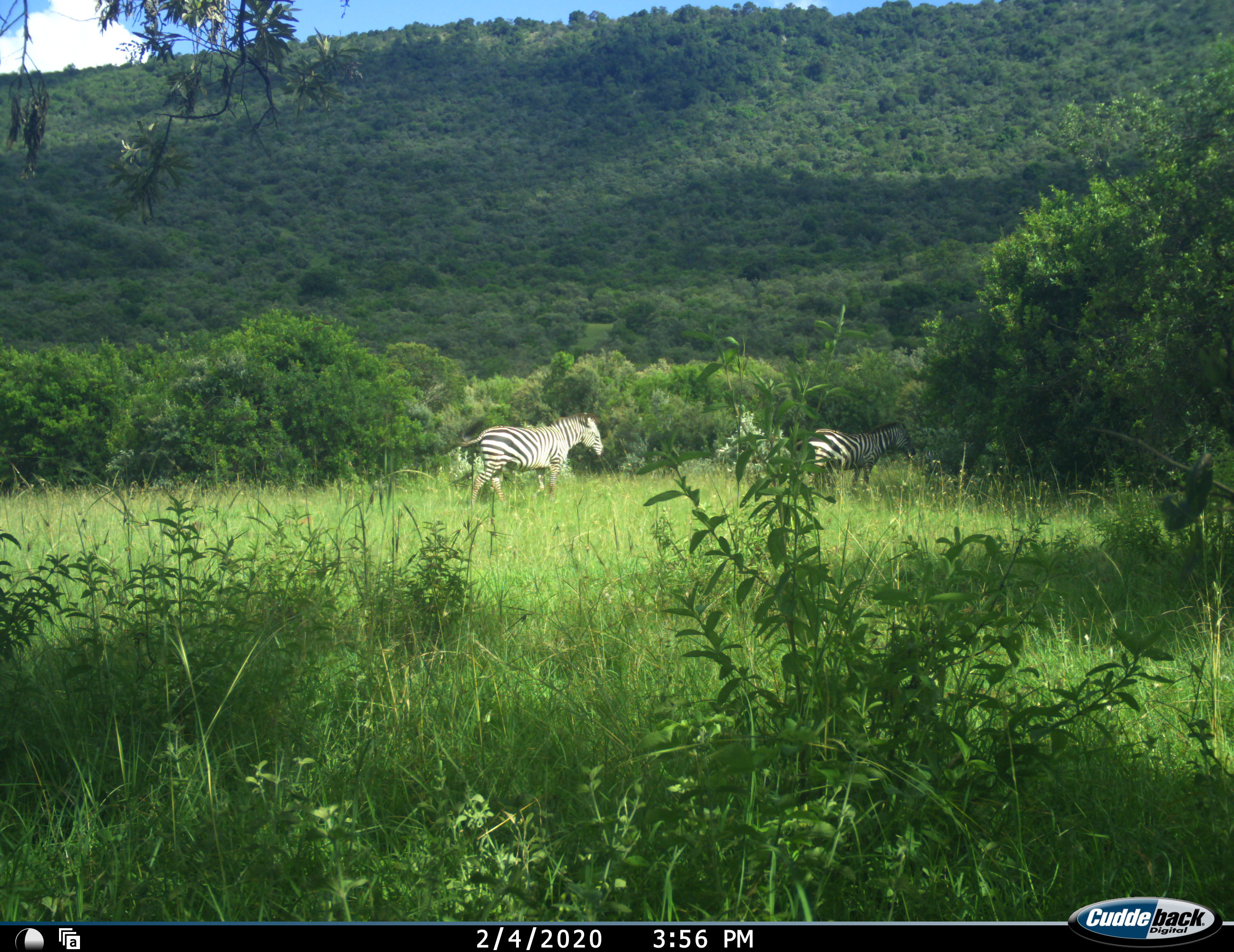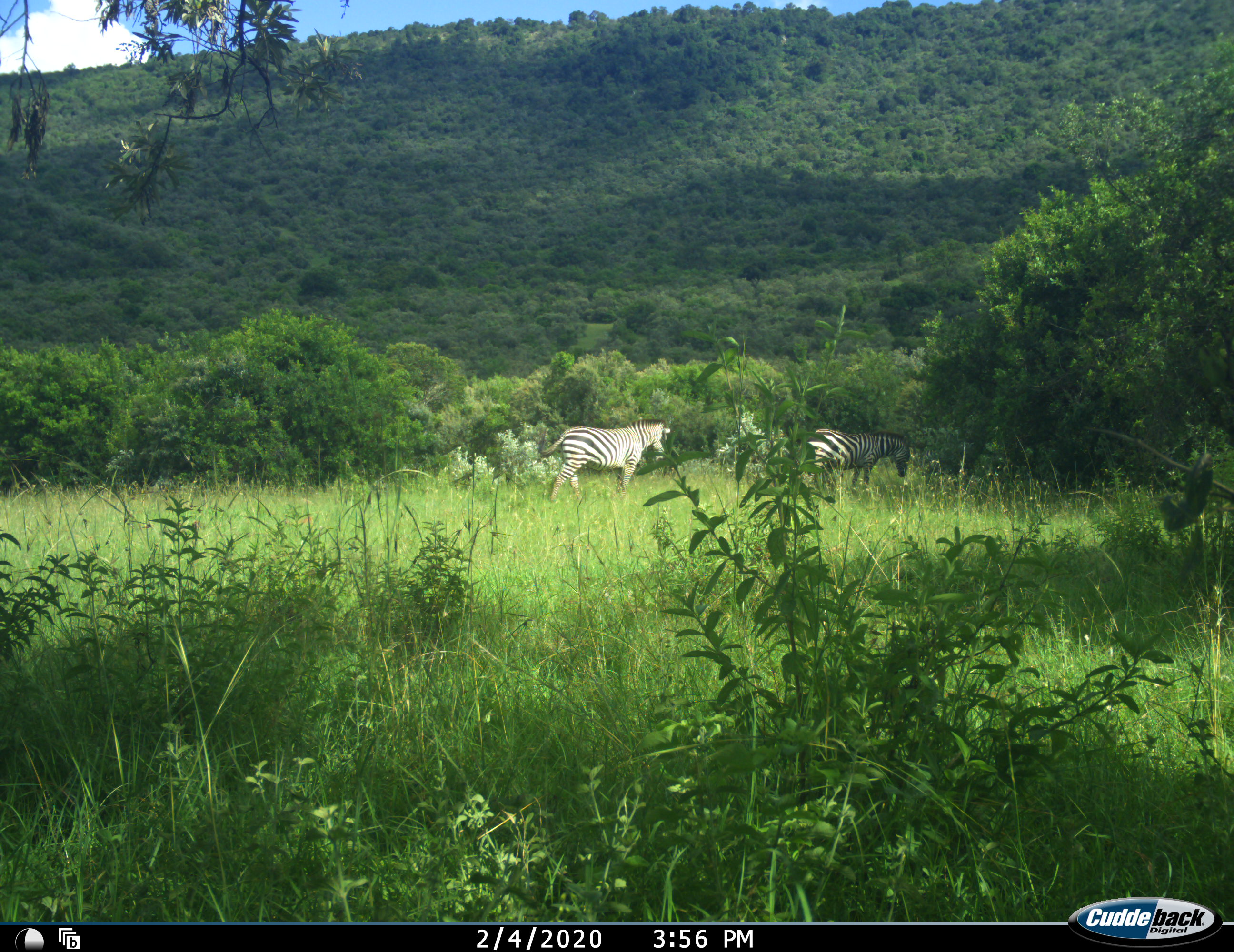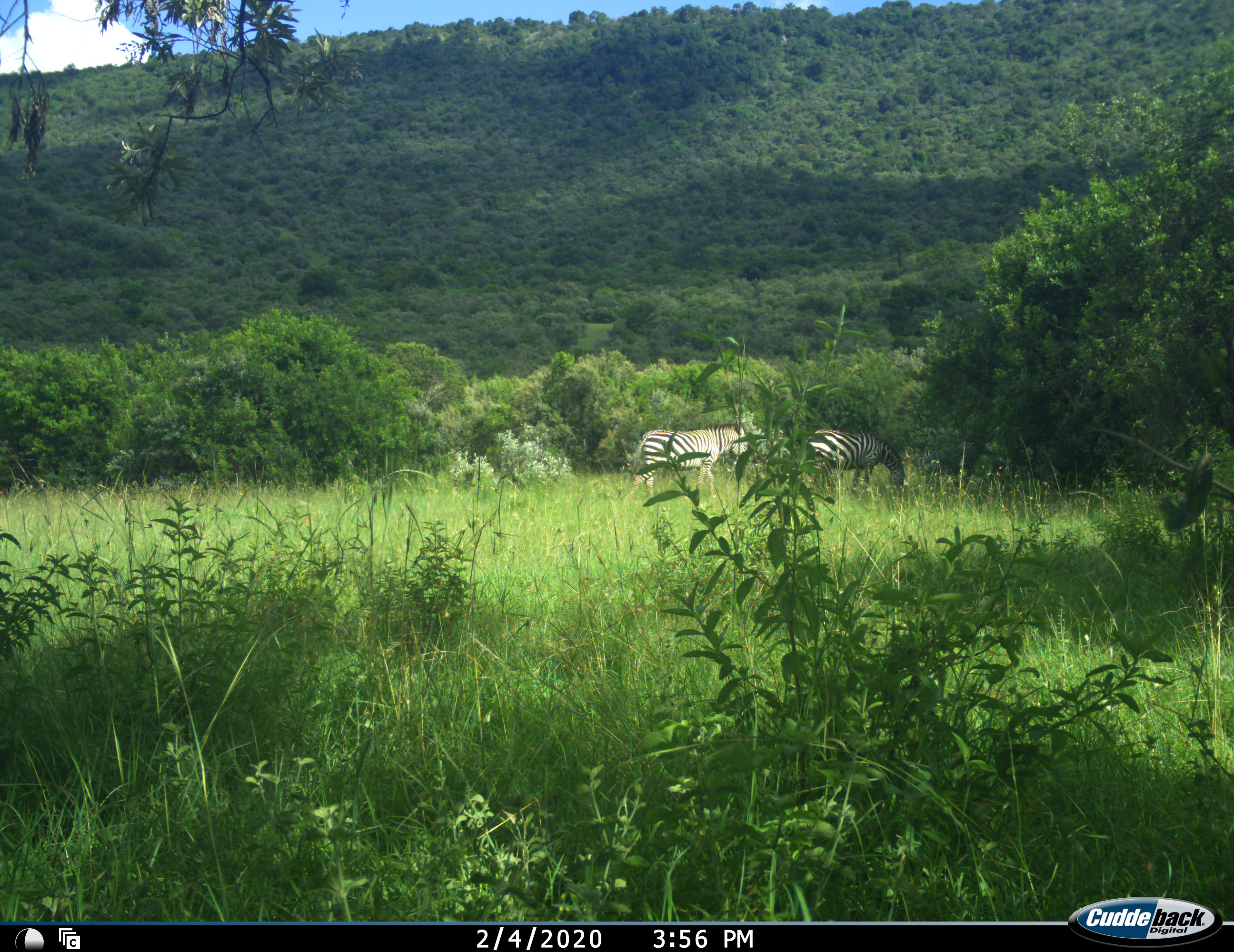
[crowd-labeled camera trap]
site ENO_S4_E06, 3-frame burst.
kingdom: Animalia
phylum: Chordata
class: Mammalia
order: Perissodactyla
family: Equidae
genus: Equus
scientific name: Equus quagga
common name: plains zebra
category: zebraplains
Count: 2.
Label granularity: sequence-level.